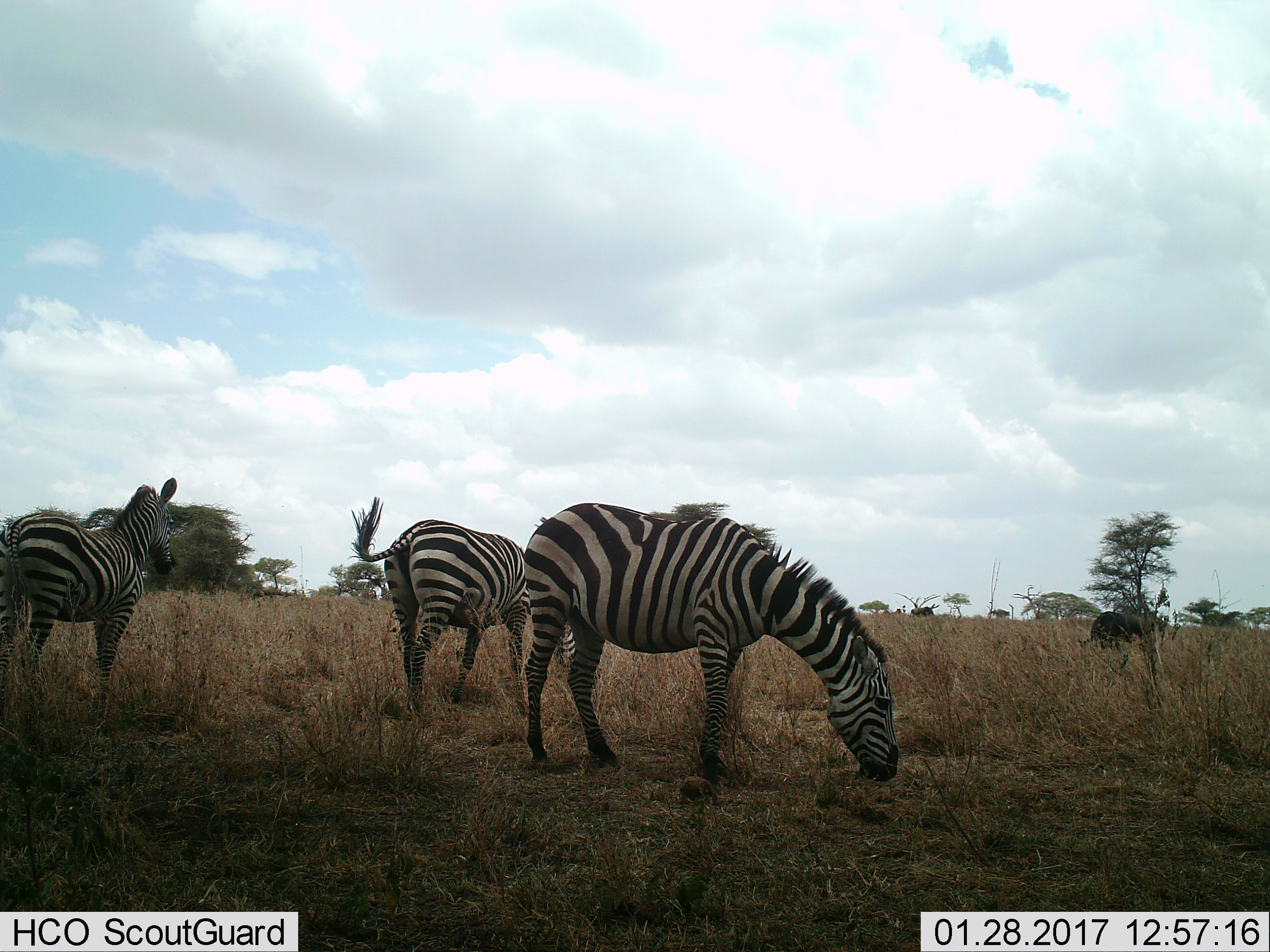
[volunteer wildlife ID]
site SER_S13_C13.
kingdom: Animalia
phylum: Chordata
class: Mammalia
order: Artiodactyla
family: Bovidae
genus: Connochaetes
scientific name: Connochaetes taurinus taurinus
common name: blue wildebeest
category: wildebeestblue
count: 2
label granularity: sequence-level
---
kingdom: Animalia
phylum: Chordata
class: Mammalia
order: Perissodactyla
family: Equidae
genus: Equus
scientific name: Equus quagga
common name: plains zebra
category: zebraplains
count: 3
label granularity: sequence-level